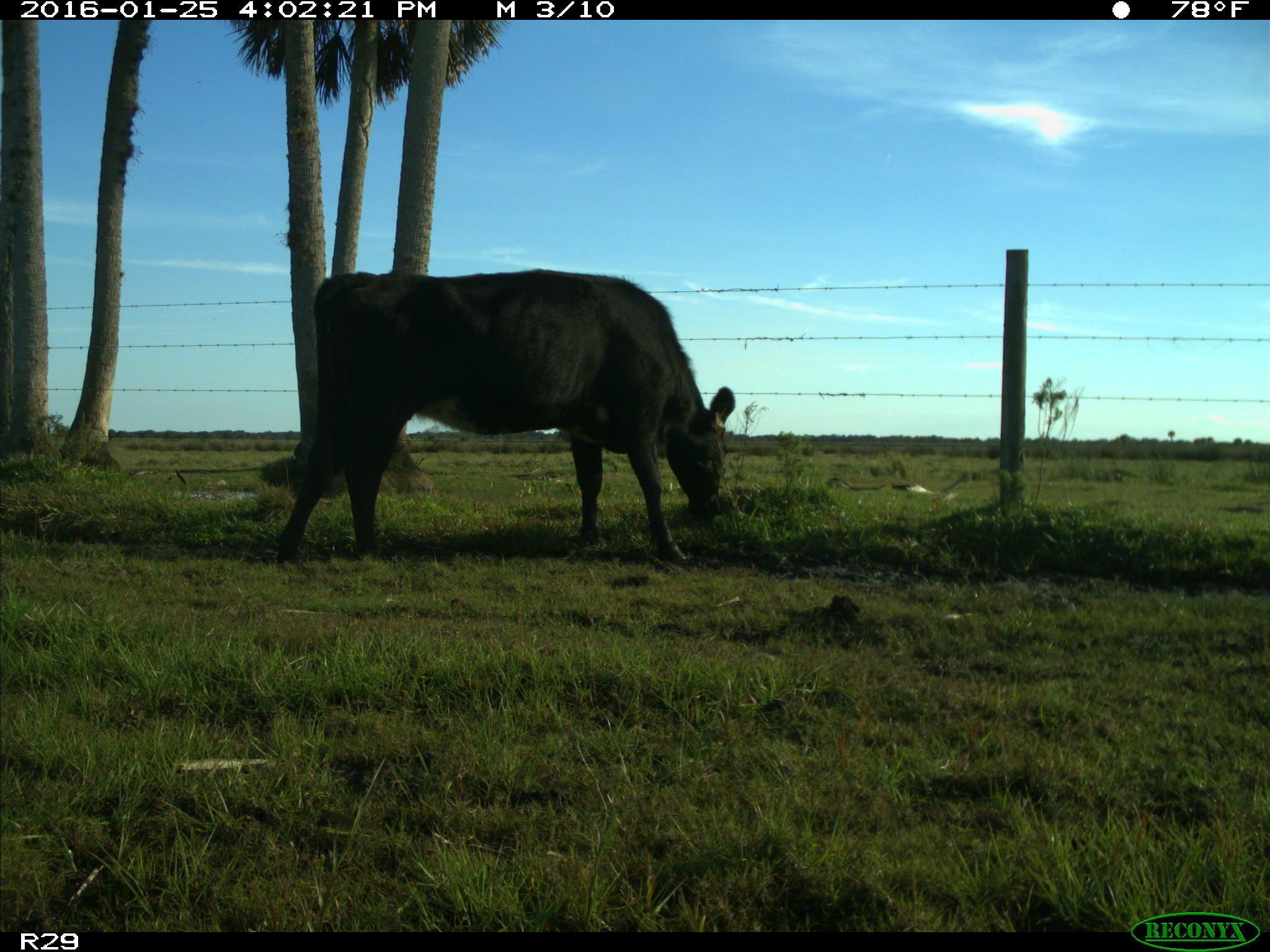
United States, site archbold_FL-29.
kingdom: Animalia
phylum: Chordata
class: Mammalia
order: Artiodactyla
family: Bovidae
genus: Bos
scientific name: Bos taurus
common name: domestic cow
Bos taurus (domestic cow).